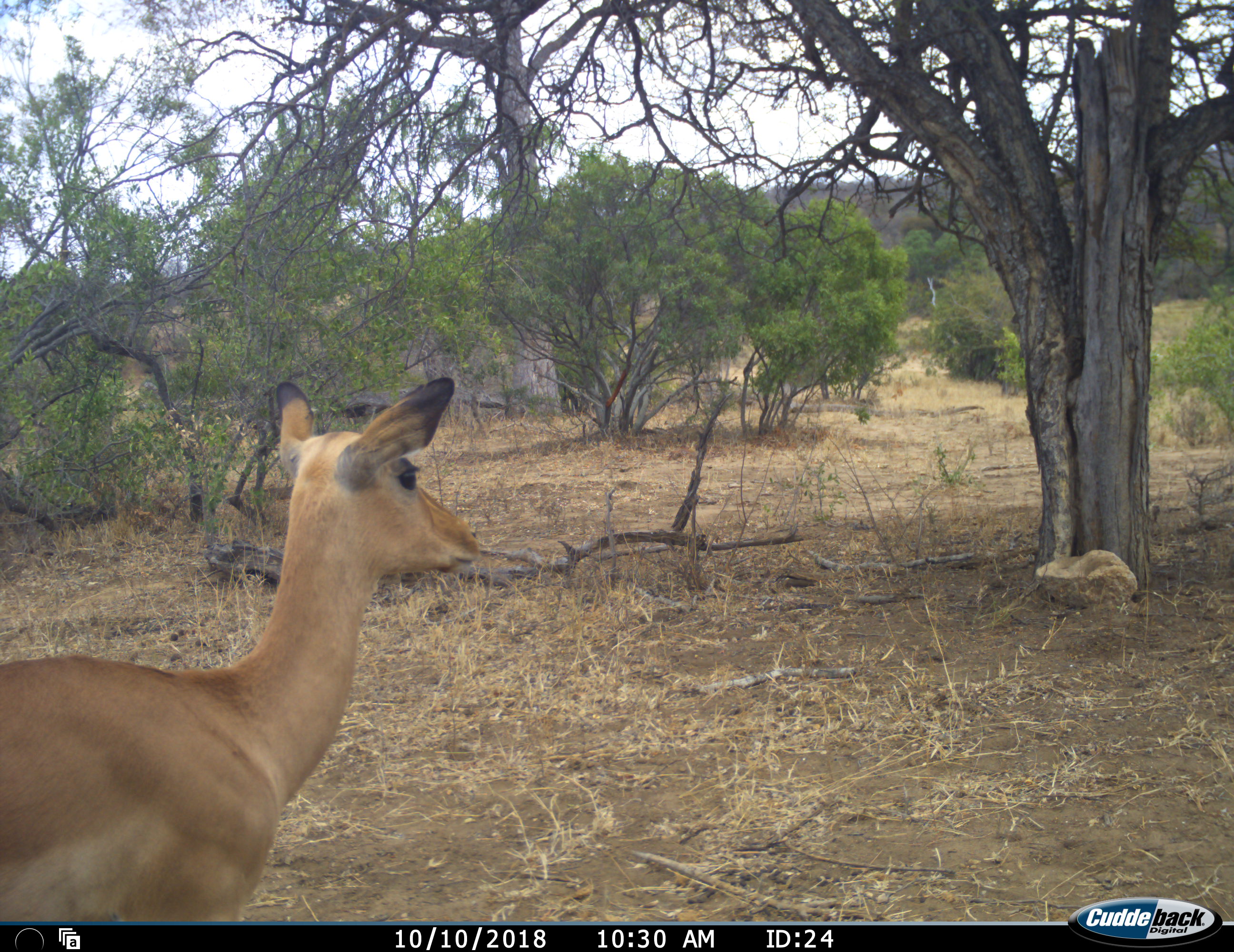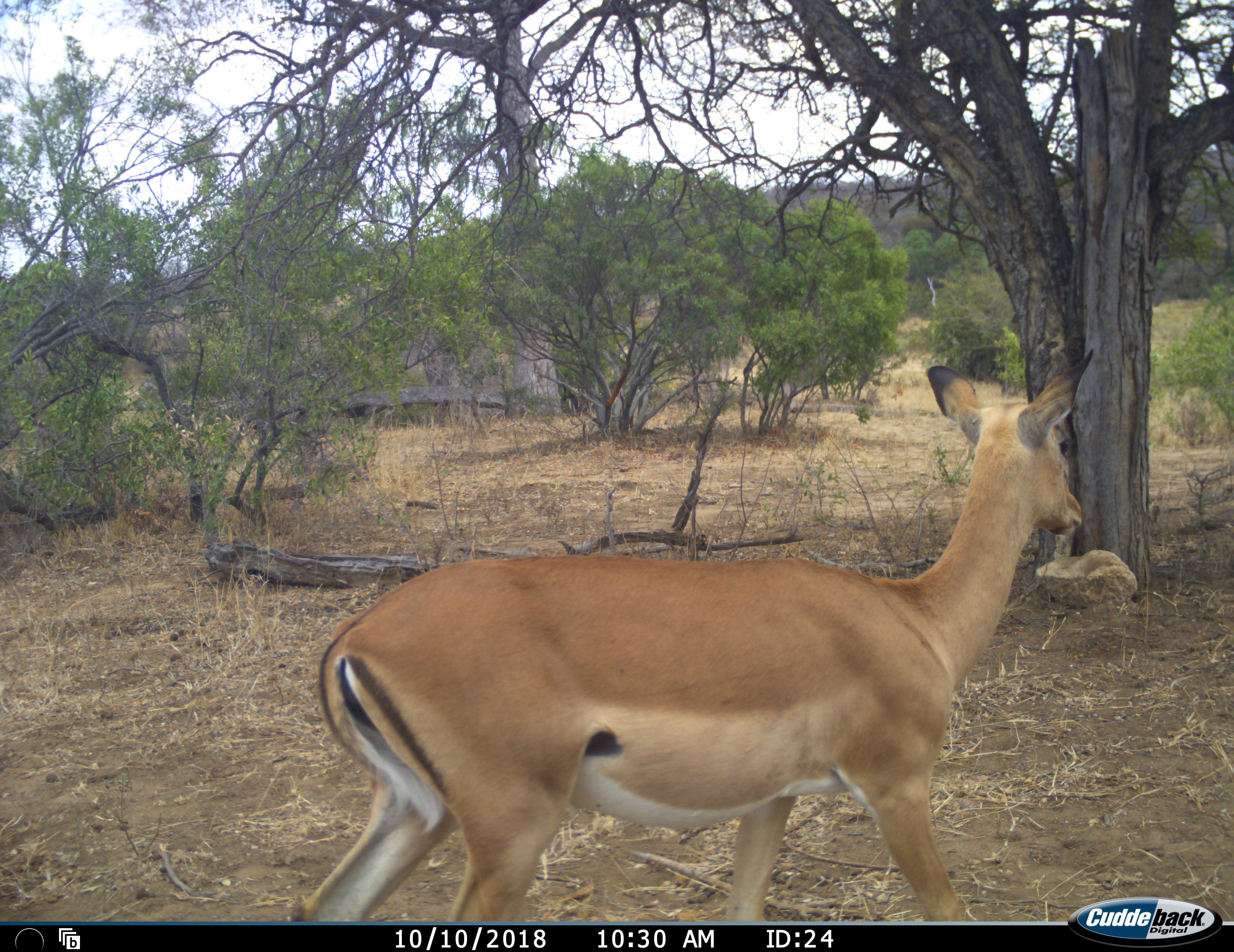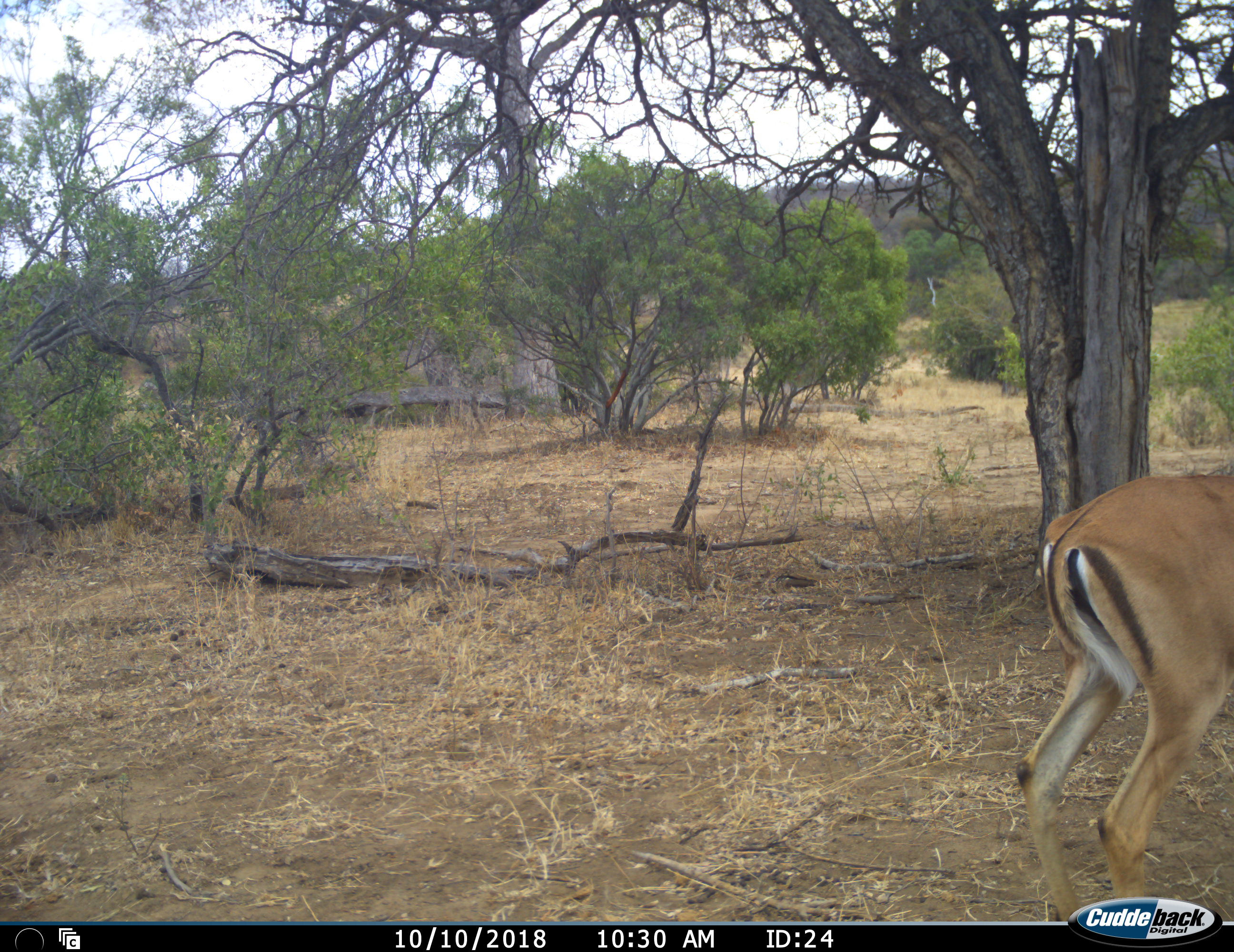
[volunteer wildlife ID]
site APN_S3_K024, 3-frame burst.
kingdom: Animalia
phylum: Chordata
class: Mammalia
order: Artiodactyla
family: Bovidae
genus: Aepyceros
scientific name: Aepyceros melampus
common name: impala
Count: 1.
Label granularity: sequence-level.